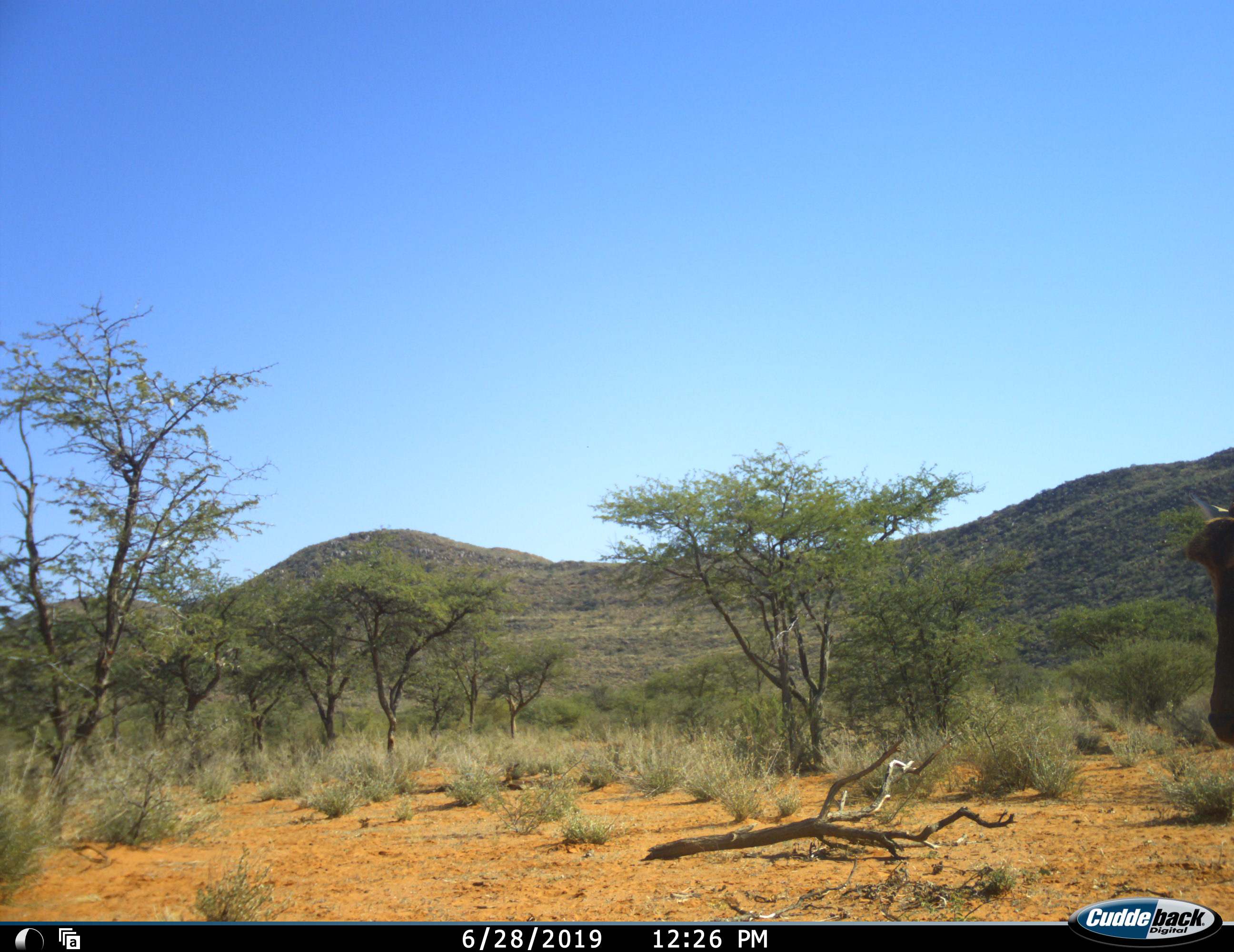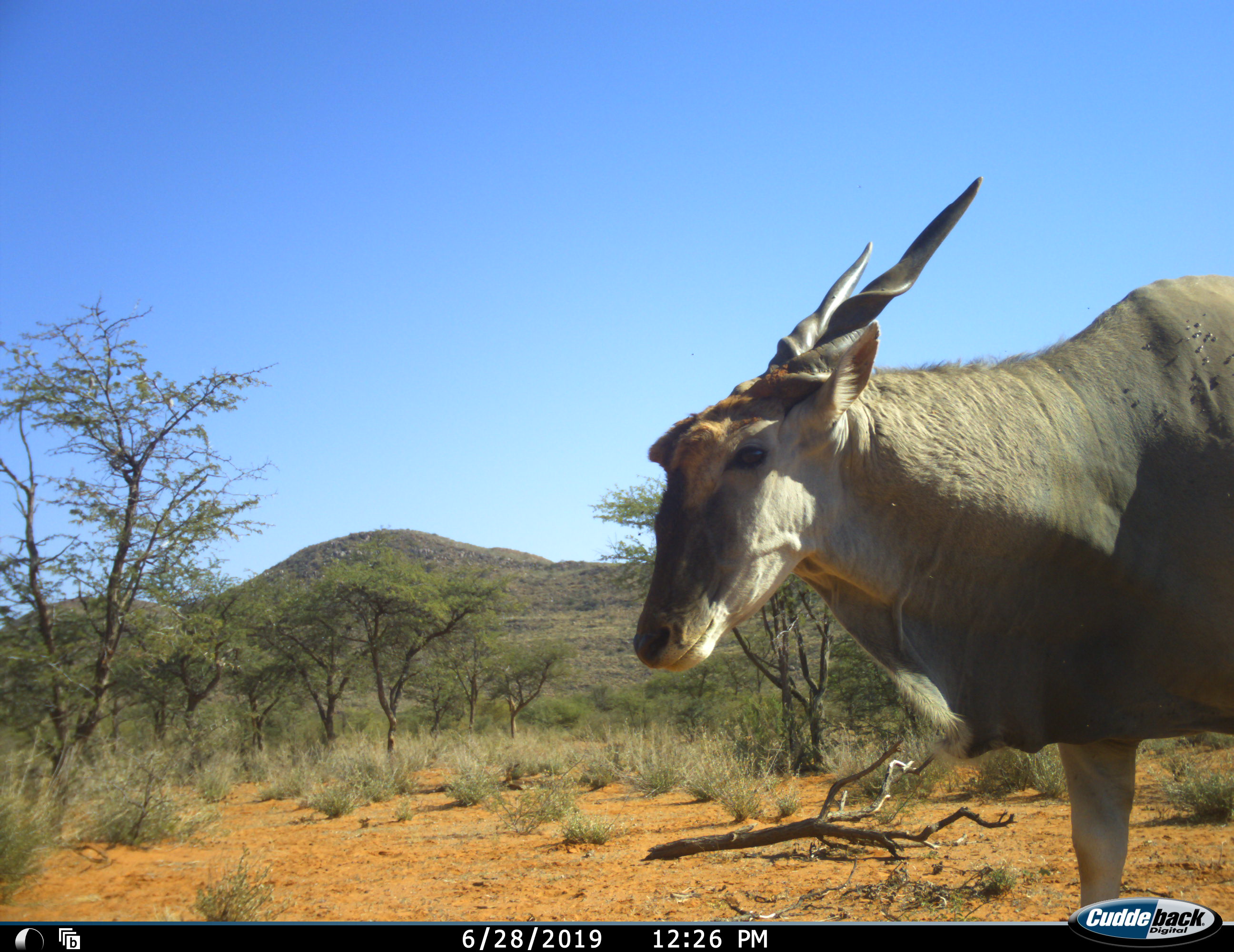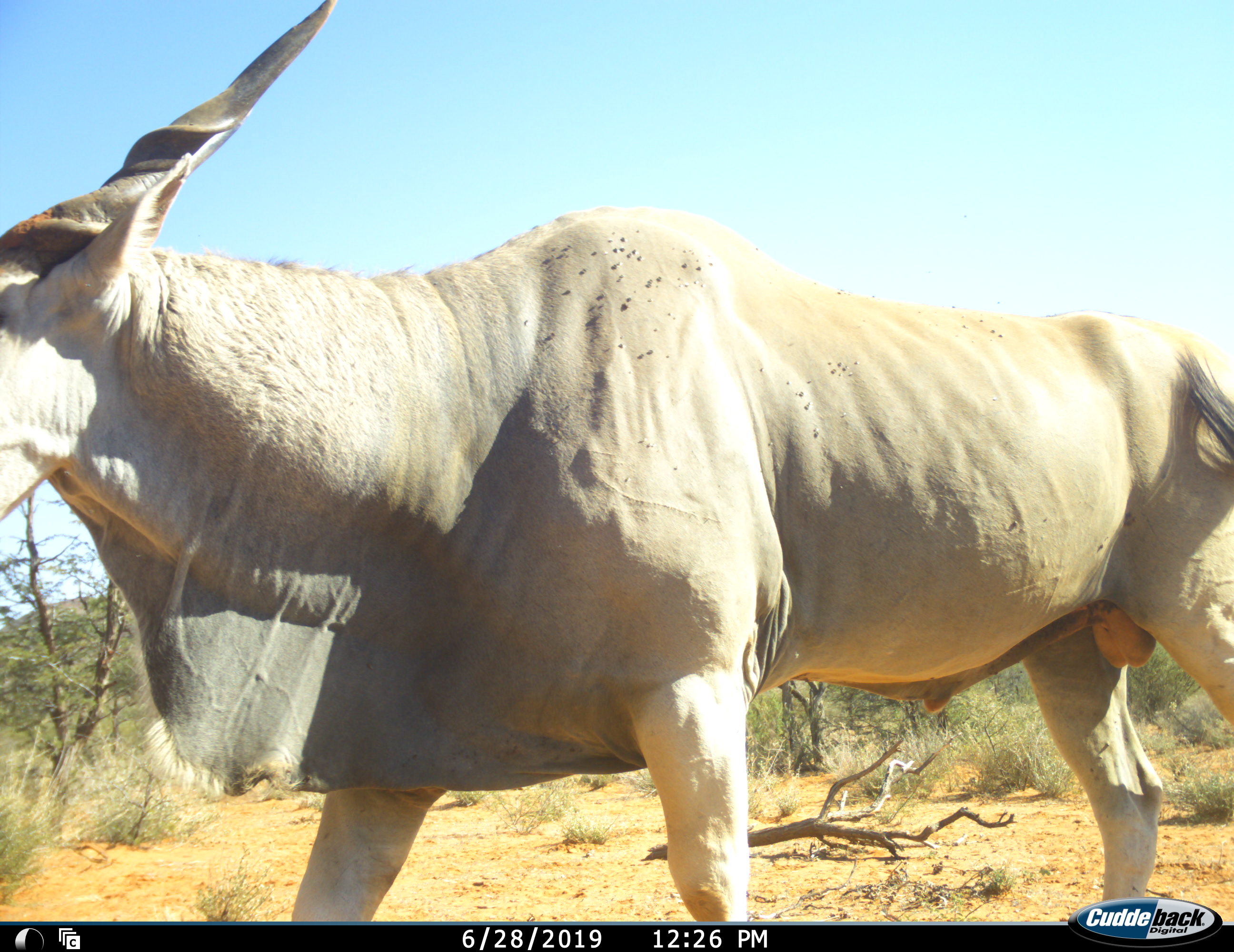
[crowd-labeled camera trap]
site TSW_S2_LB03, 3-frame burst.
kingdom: Animalia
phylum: Chordata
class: Mammalia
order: Artiodactyla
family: Bovidae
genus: Tragelaphus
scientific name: Tragelaphus oryx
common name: eland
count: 1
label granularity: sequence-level